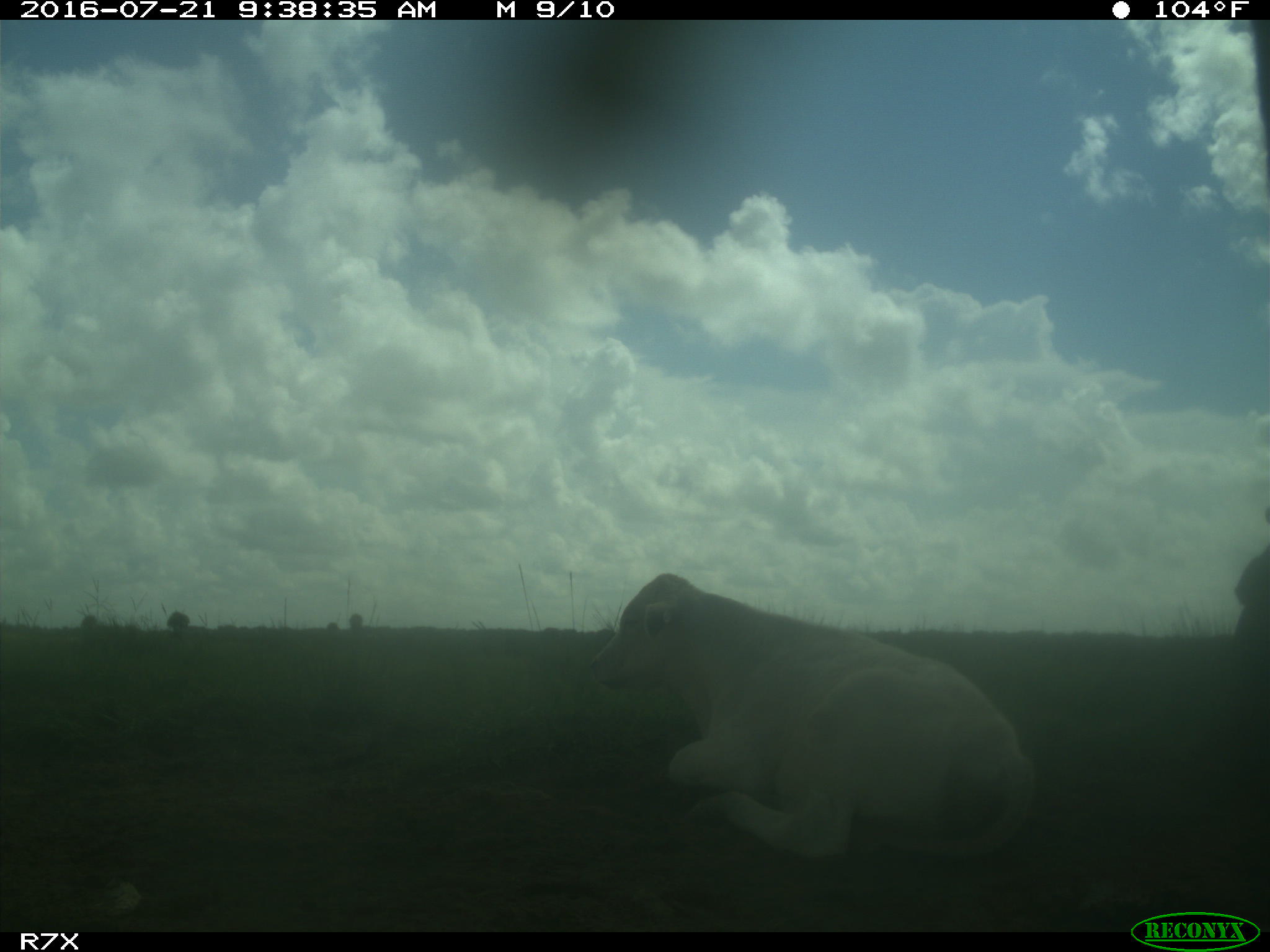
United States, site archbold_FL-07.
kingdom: Animalia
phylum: Chordata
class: Mammalia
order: Artiodactyla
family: Bovidae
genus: Bos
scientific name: Bos taurus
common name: domestic cow